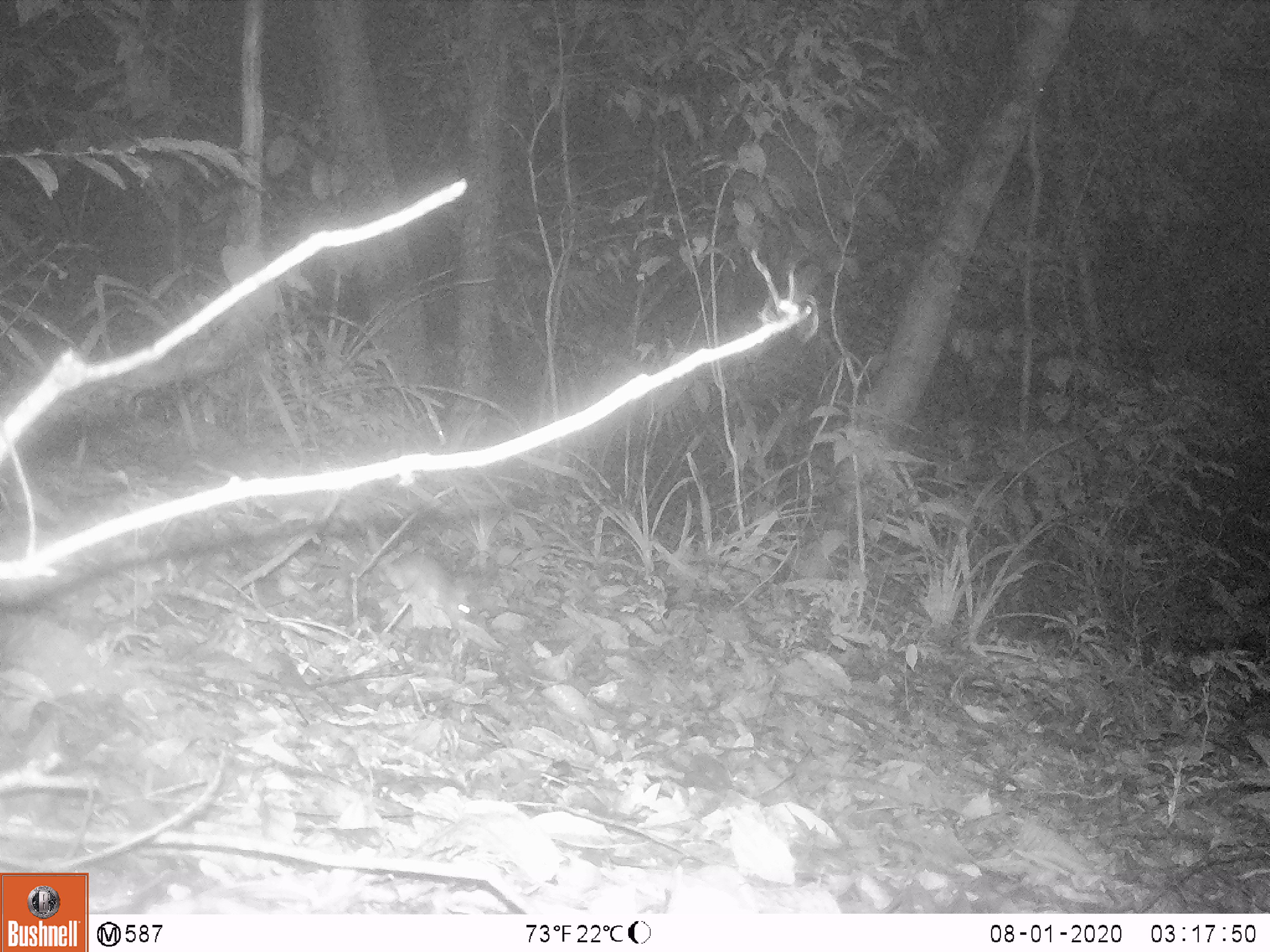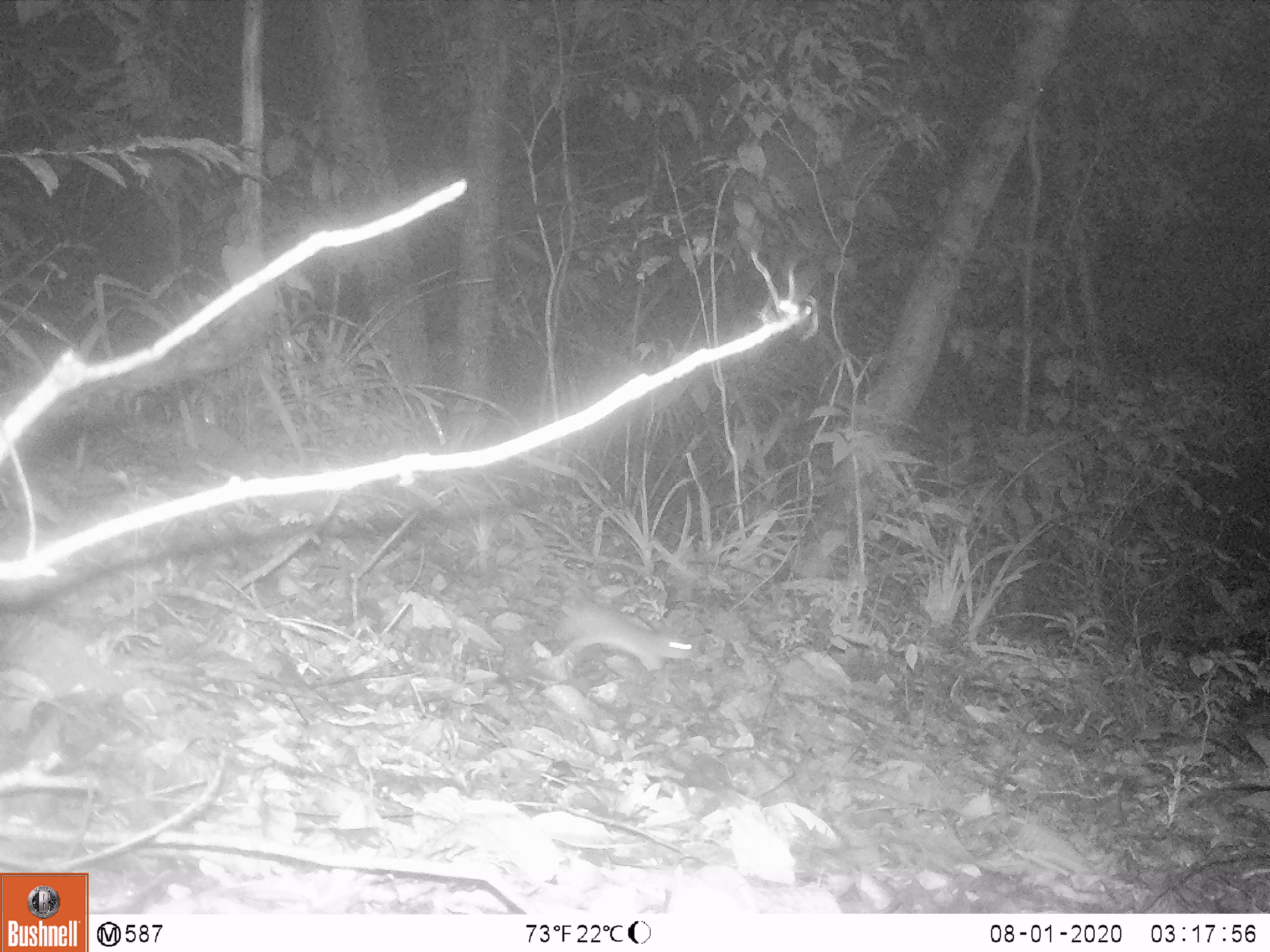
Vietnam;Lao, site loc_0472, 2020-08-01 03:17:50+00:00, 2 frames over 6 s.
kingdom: Animalia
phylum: Chordata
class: Mammalia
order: Rodentia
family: Muridae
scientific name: Muridae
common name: old-world mice and rats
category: unidentified murid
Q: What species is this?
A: Unidentified murid (old-world mice and rats) (Muridae).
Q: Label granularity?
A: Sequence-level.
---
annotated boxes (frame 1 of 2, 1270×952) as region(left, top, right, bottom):
unidentified murid: region(364, 524, 474, 630)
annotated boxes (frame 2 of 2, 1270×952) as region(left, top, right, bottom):
unidentified murid: region(556, 601, 700, 674)